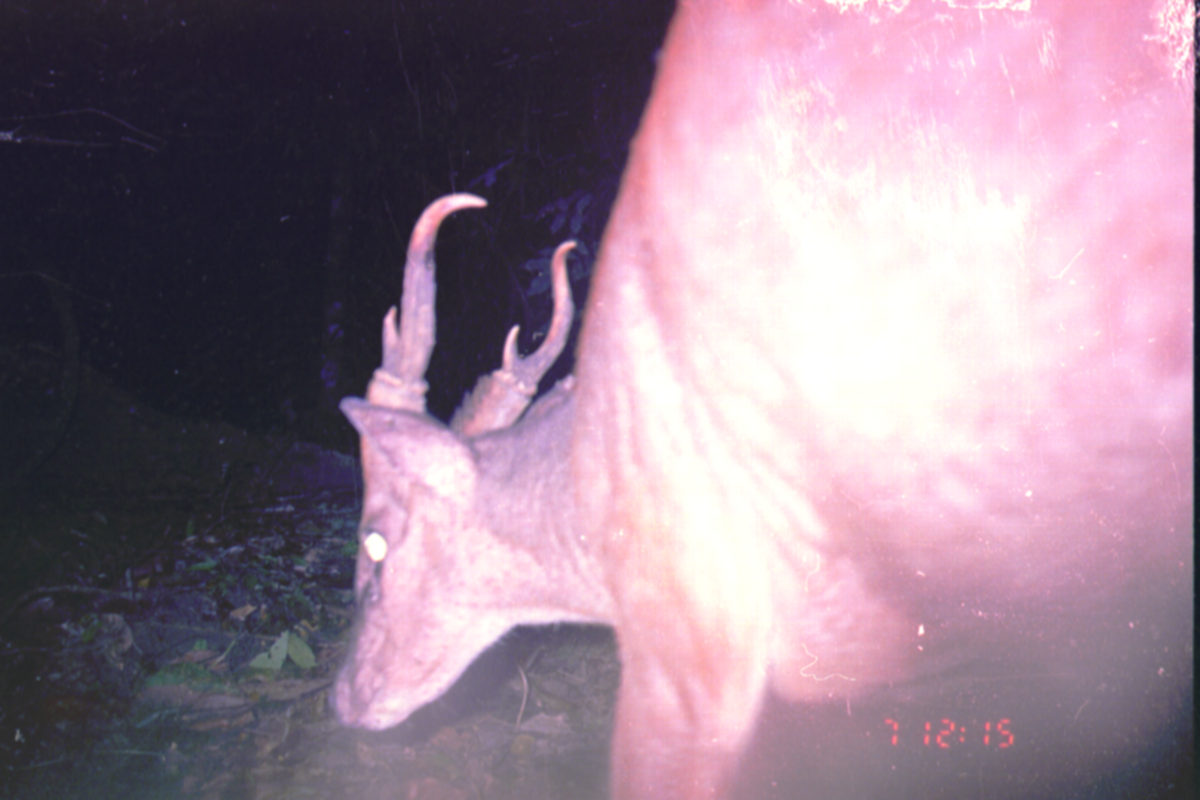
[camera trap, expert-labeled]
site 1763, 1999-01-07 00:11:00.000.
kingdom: Animalia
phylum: Chordata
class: Mammalia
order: Artiodactyla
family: Cervidae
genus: Muntiacus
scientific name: Muntiacus muntjak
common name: southern red muntjac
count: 1